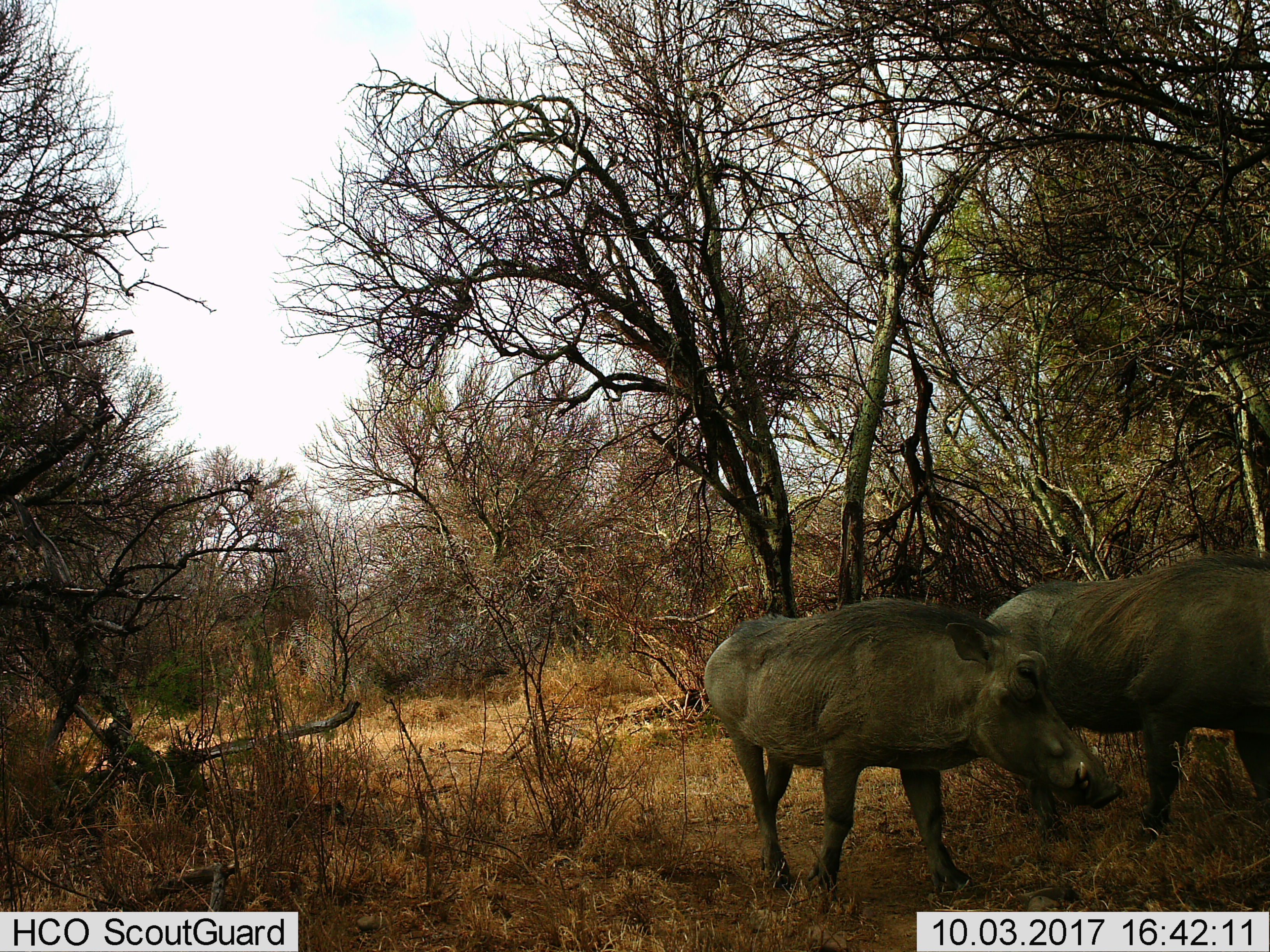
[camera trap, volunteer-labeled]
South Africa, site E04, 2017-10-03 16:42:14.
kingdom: Animalia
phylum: Chordata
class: Mammalia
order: Artiodactyla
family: Suidae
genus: Phacochoerus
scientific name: Phacochoerus africanus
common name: warthog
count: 2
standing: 38%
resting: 0%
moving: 50%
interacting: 12%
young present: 0%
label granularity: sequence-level